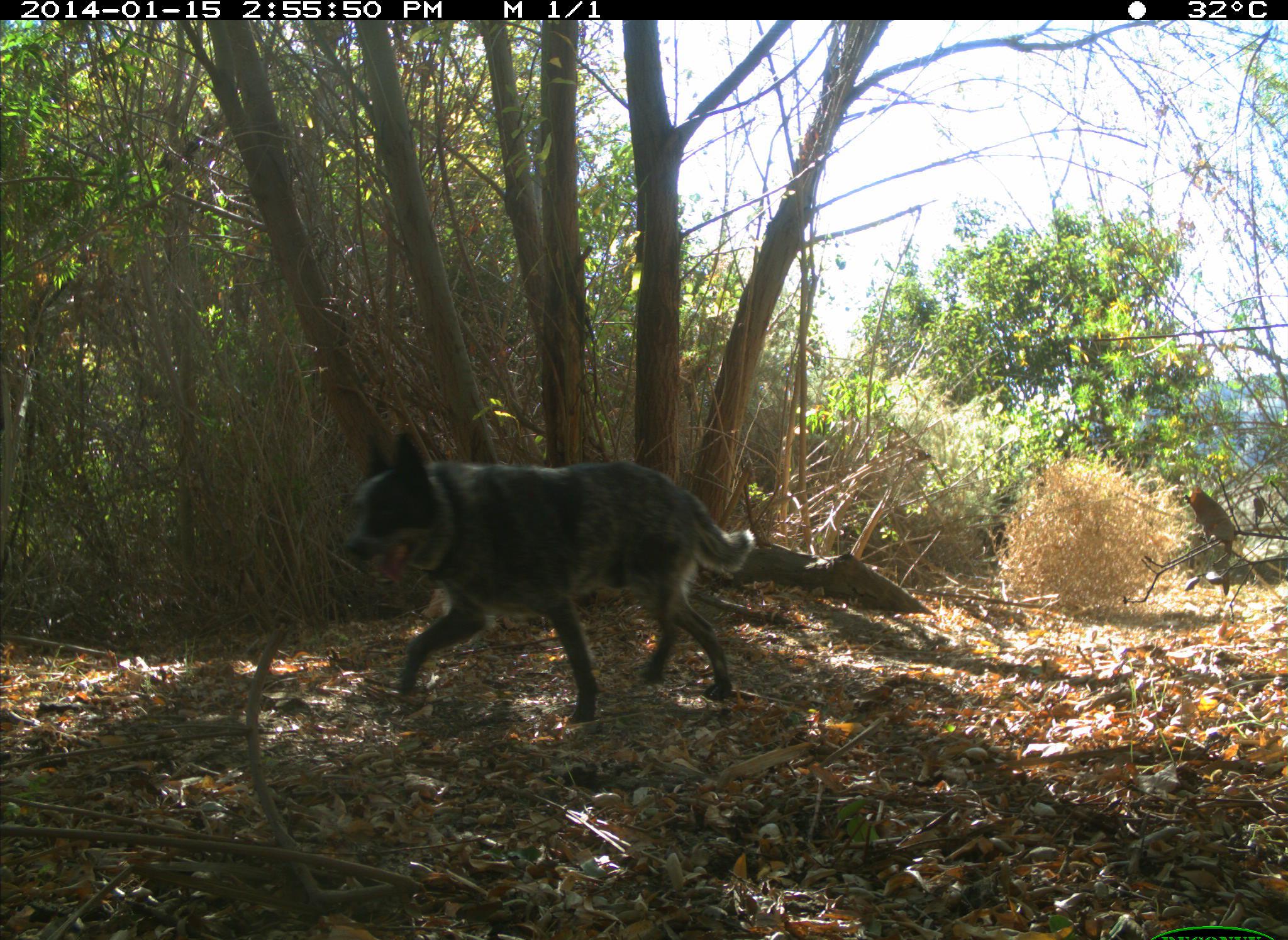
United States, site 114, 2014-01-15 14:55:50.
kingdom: Animalia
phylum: Chordata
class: Mammalia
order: Carnivora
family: Canidae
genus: Canis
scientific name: Canis familiaris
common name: domestic dog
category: dog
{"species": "dog (domestic dog) (Canis familiaris)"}